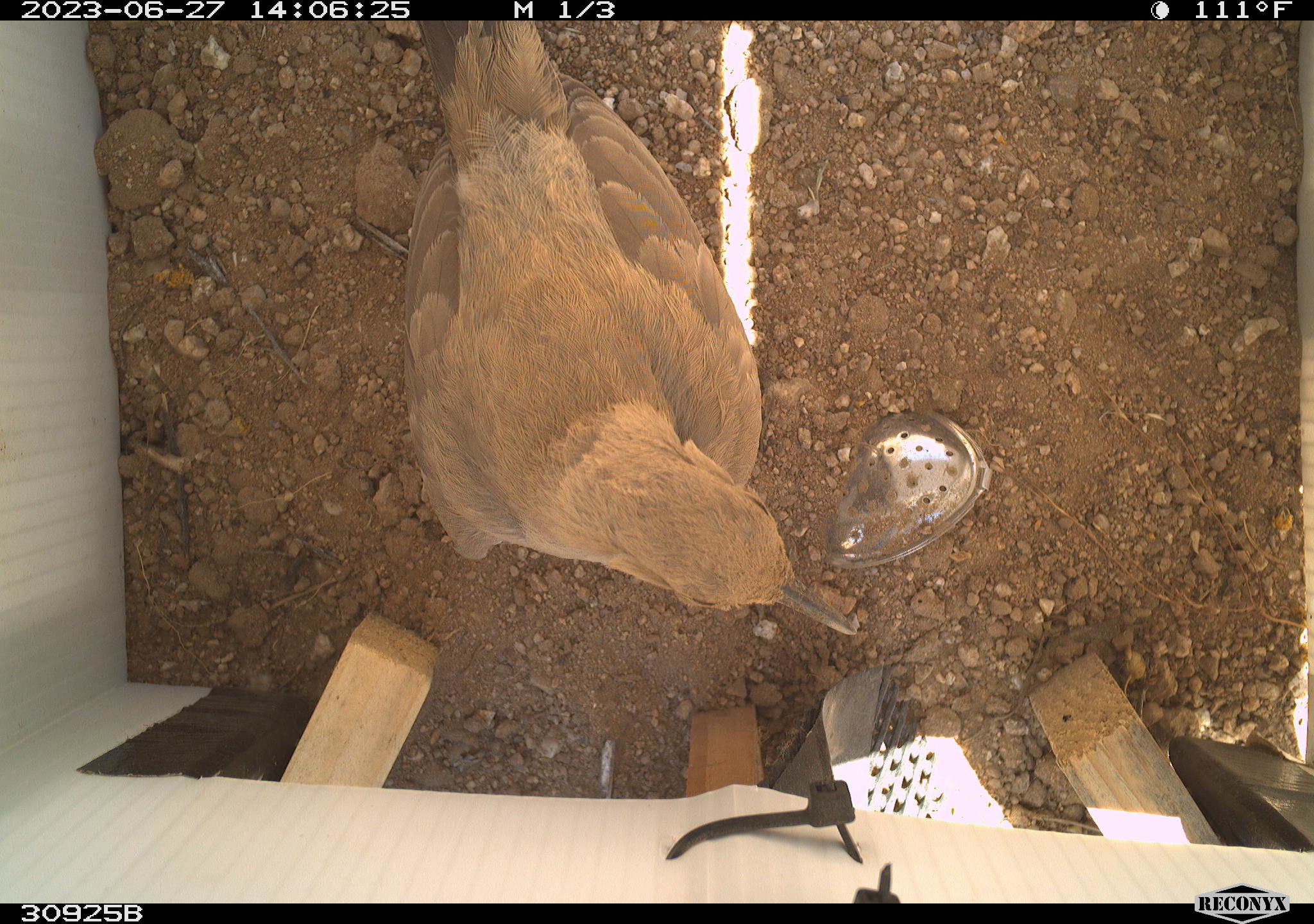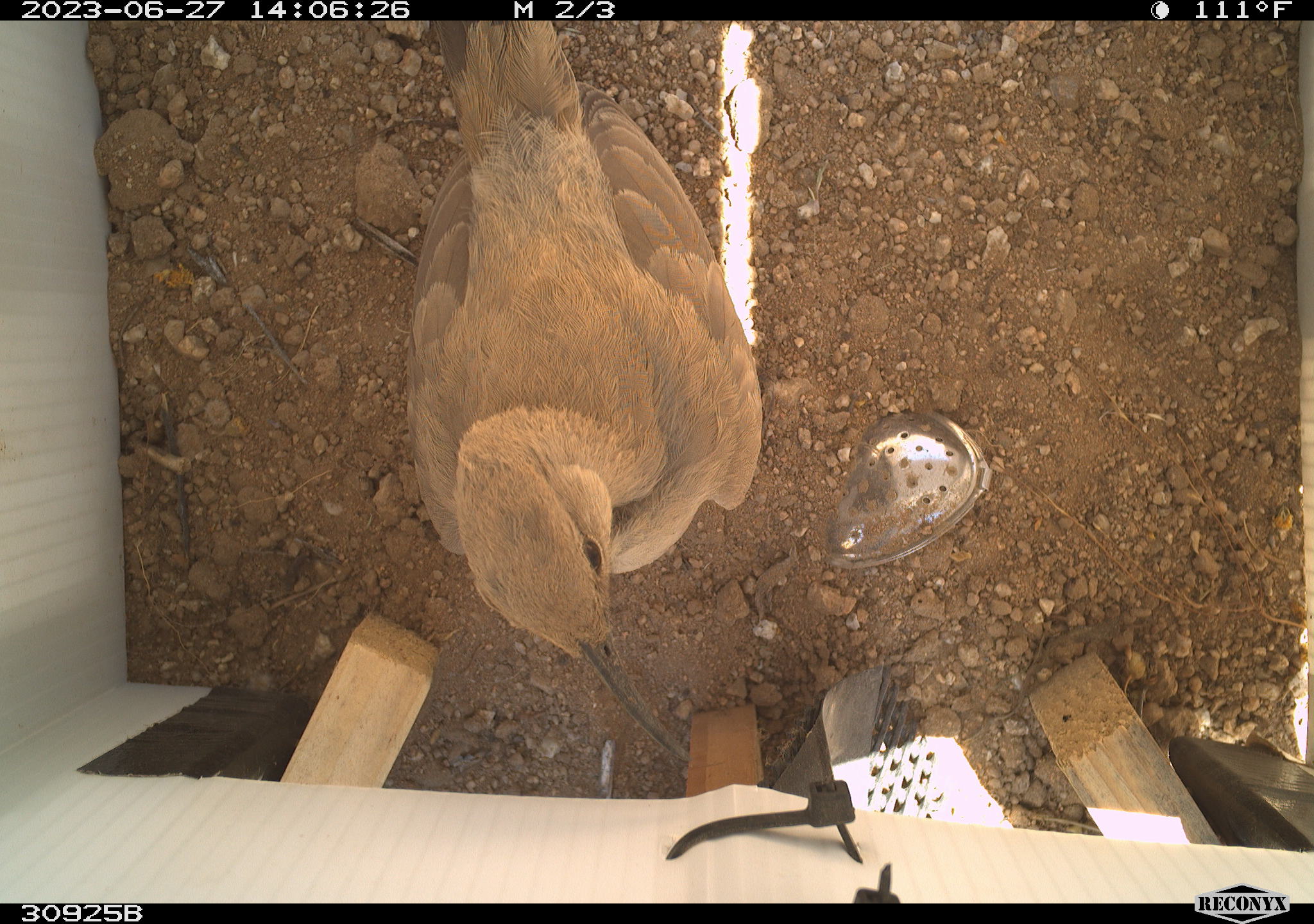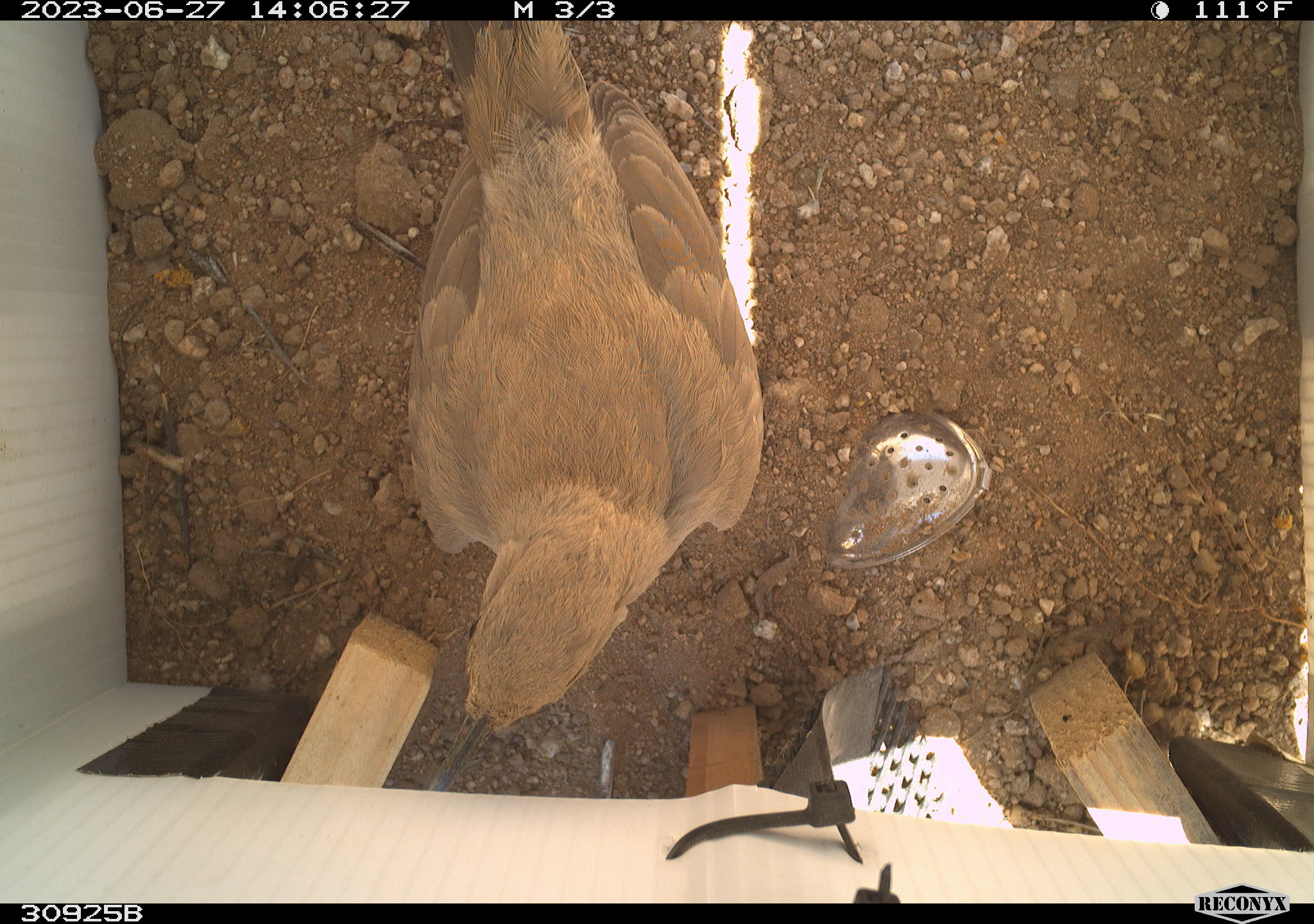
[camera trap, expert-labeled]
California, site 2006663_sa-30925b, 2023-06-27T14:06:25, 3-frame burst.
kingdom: Animalia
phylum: Chordata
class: Aves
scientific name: Aves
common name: bird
Bird (Aves).